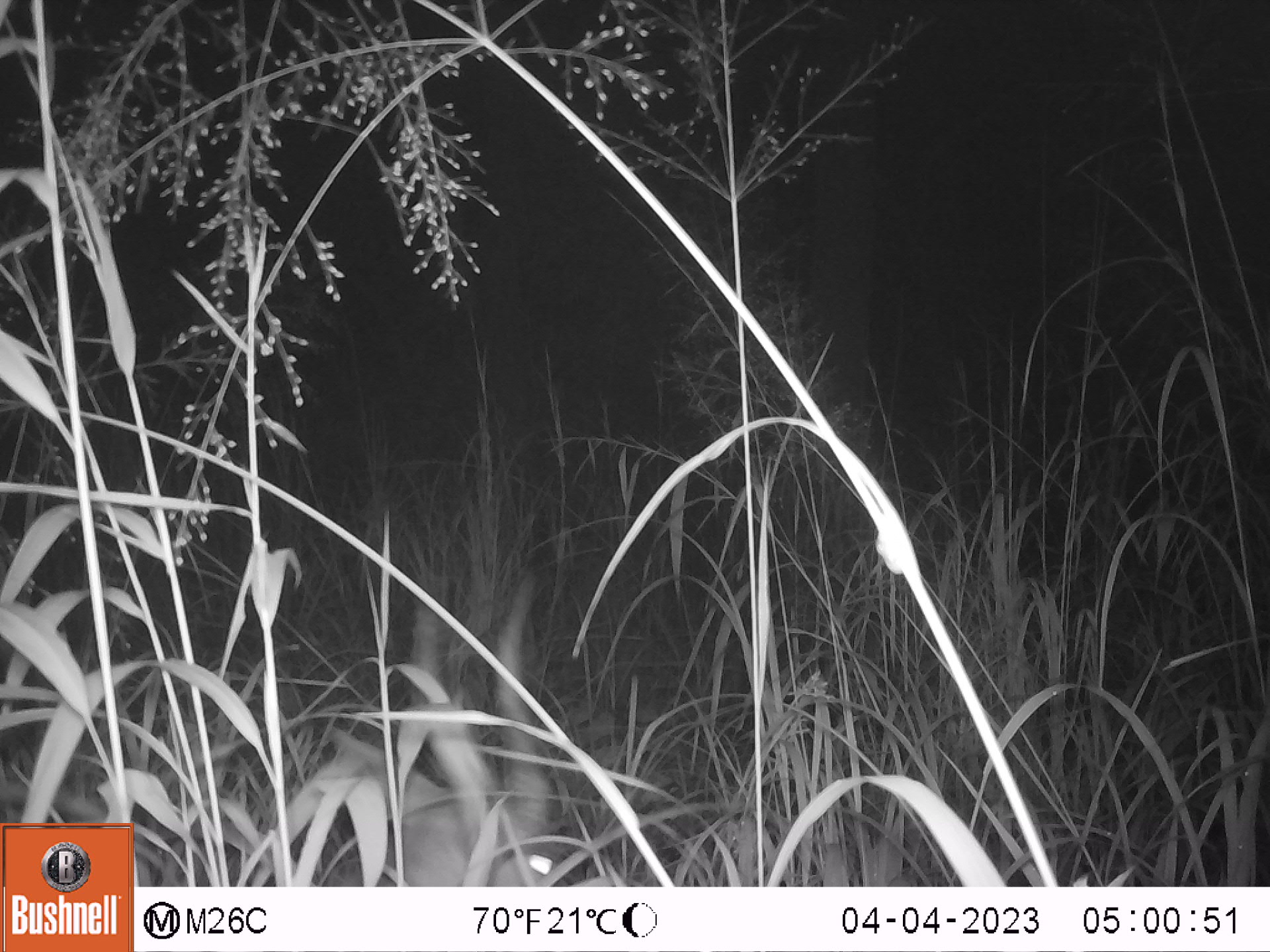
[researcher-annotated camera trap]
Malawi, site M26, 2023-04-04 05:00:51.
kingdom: Animalia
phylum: Chordata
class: Mammalia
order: Artiodactyla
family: Bovidae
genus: Tragelaphus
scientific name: Tragelaphus sylvaticus sylvaticus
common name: cape bushbuck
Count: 1.